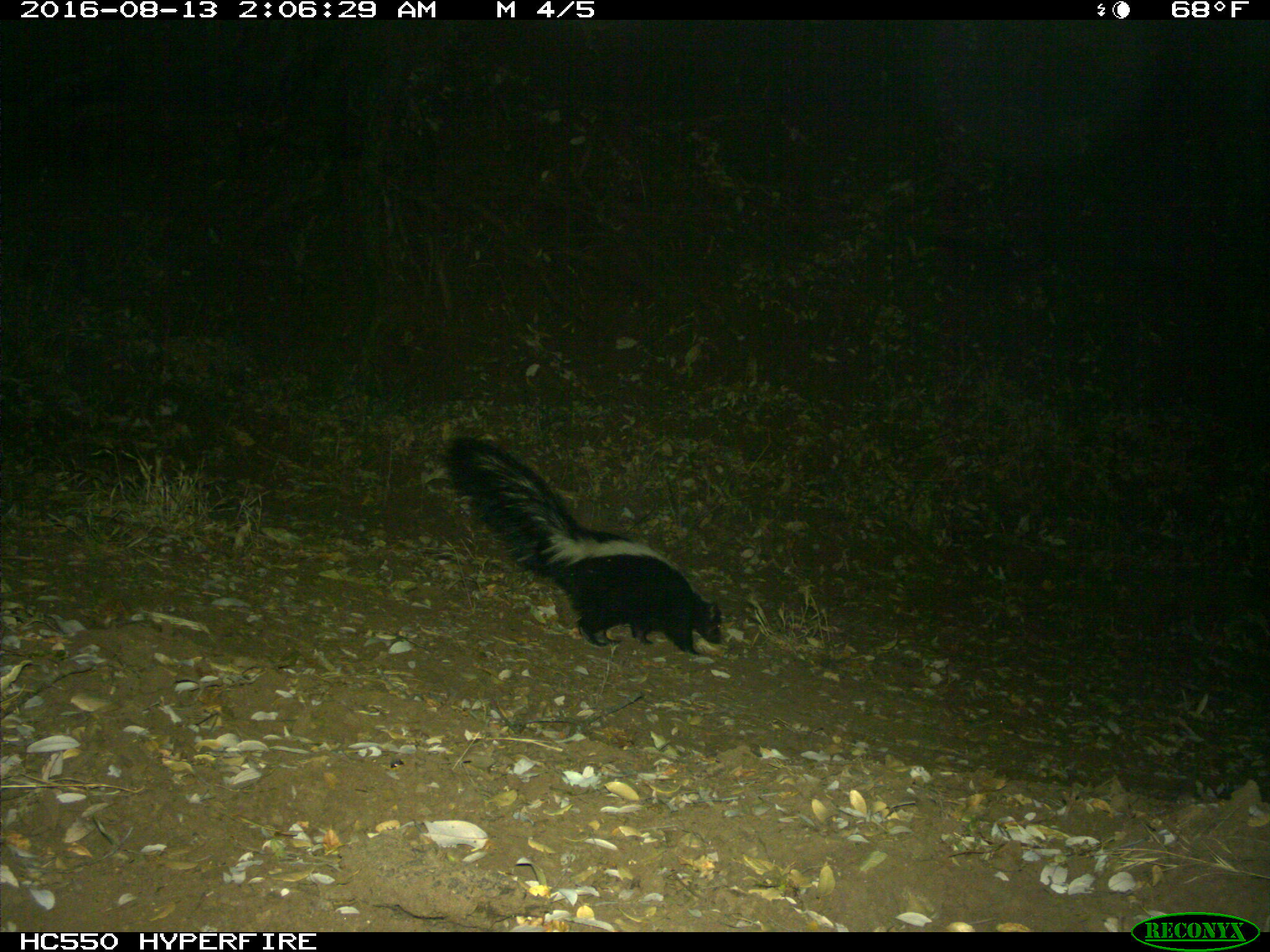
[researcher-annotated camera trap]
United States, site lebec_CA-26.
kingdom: Animalia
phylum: Chordata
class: Mammalia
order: Carnivora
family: Mephitidae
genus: Mephitis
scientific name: Mephitis mephitis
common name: striped skunk